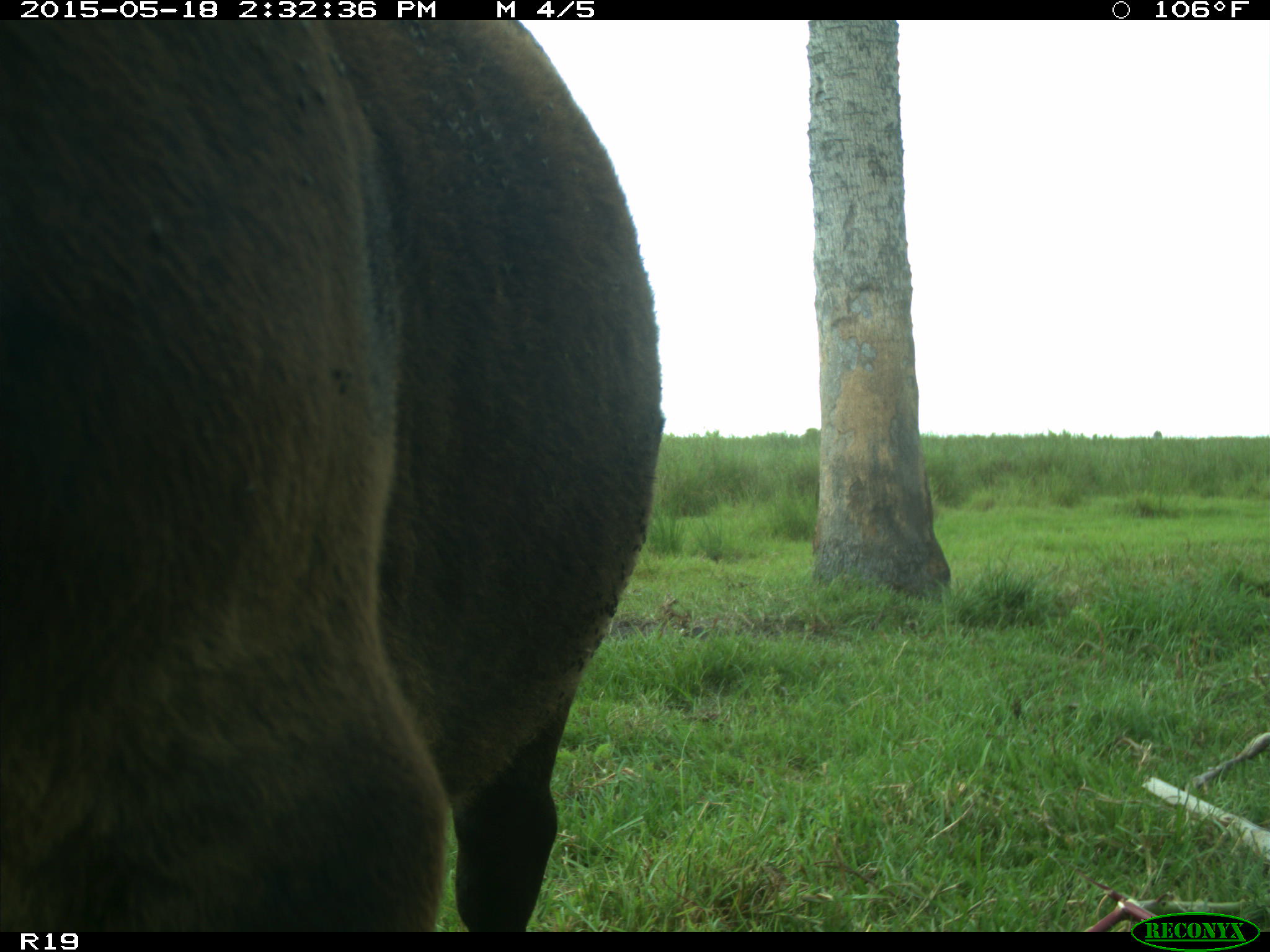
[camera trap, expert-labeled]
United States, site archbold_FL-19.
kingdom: Animalia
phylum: Chordata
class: Mammalia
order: Artiodactyla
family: Bovidae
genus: Bos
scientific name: Bos taurus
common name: domestic cow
Bos taurus (domestic cow).